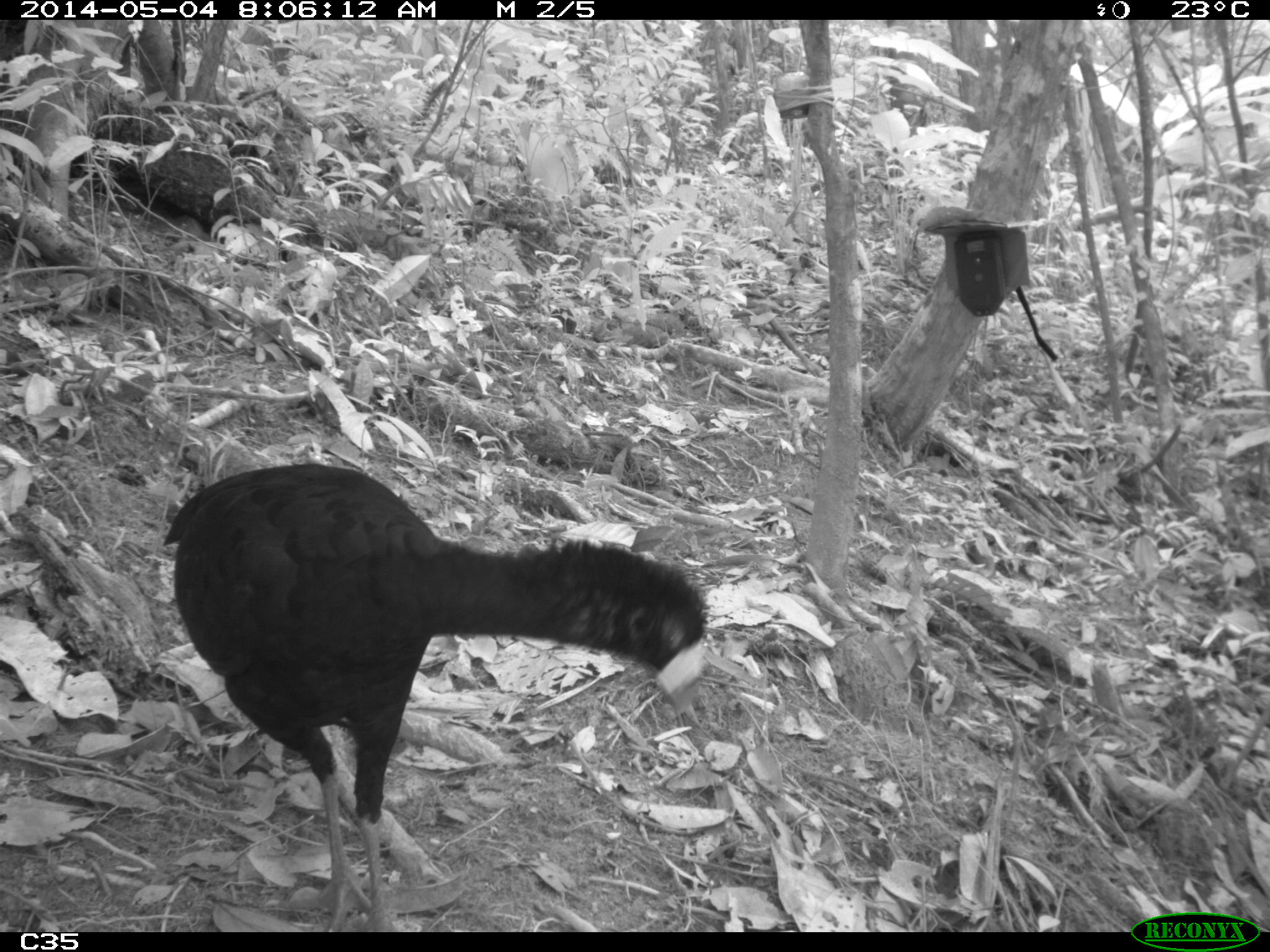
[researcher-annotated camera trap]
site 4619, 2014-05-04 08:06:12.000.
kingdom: Animalia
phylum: Chordata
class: Aves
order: Galliformes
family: Cracidae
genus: Crax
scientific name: Crax alector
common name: black curassow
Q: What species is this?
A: Crax alector (black curassow).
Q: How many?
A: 2.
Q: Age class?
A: Adult.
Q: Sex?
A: Female.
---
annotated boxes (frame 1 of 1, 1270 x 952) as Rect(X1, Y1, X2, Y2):
crax alector: Rect(161, 462, 711, 932)